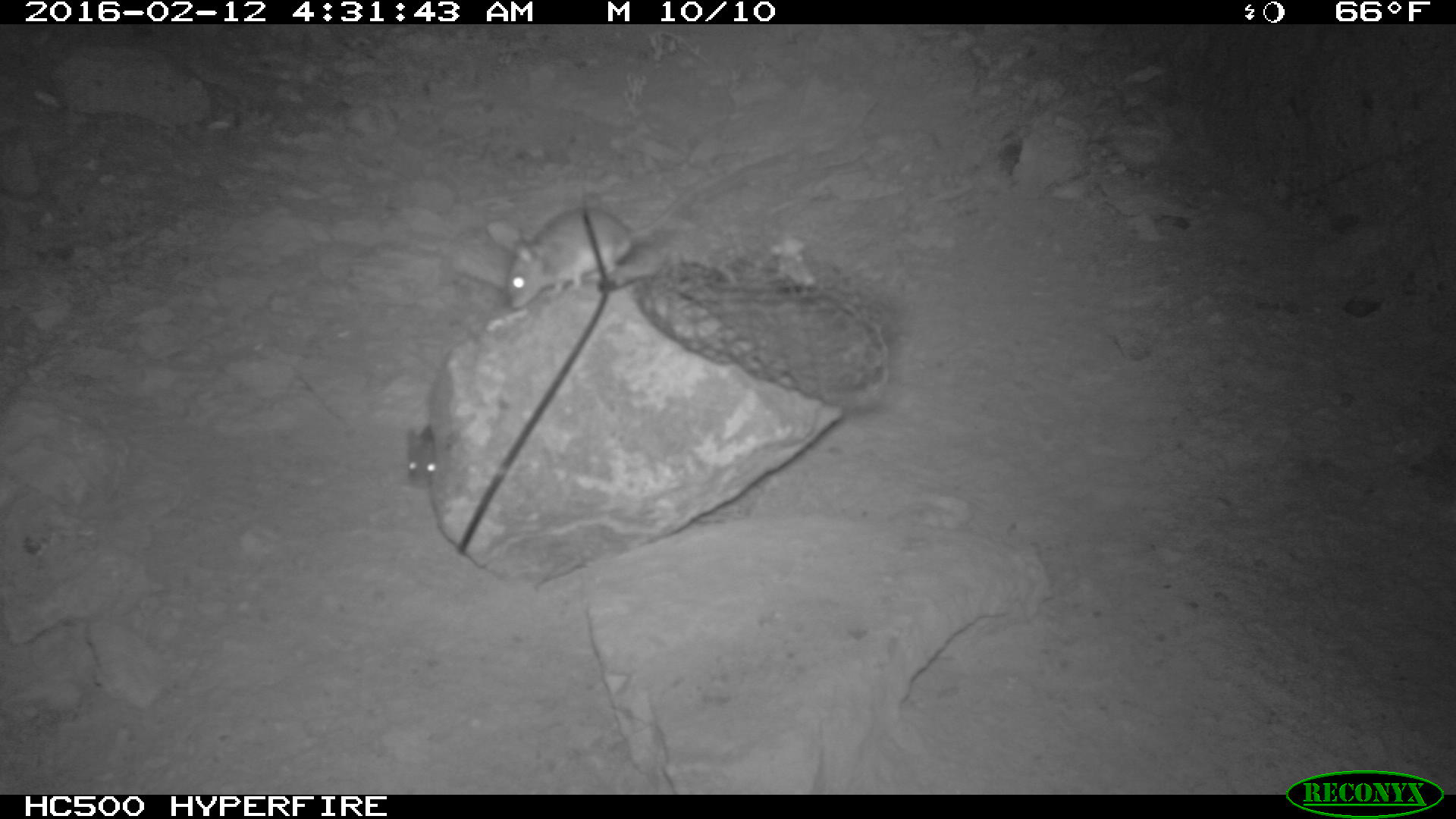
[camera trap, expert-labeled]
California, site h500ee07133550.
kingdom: Animalia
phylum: Chordata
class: Mammalia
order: Rodentia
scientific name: Rodentia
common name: rodent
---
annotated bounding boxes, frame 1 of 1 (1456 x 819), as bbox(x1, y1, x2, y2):
rodent: bbox(507, 170, 728, 309); bbox(406, 424, 439, 488)